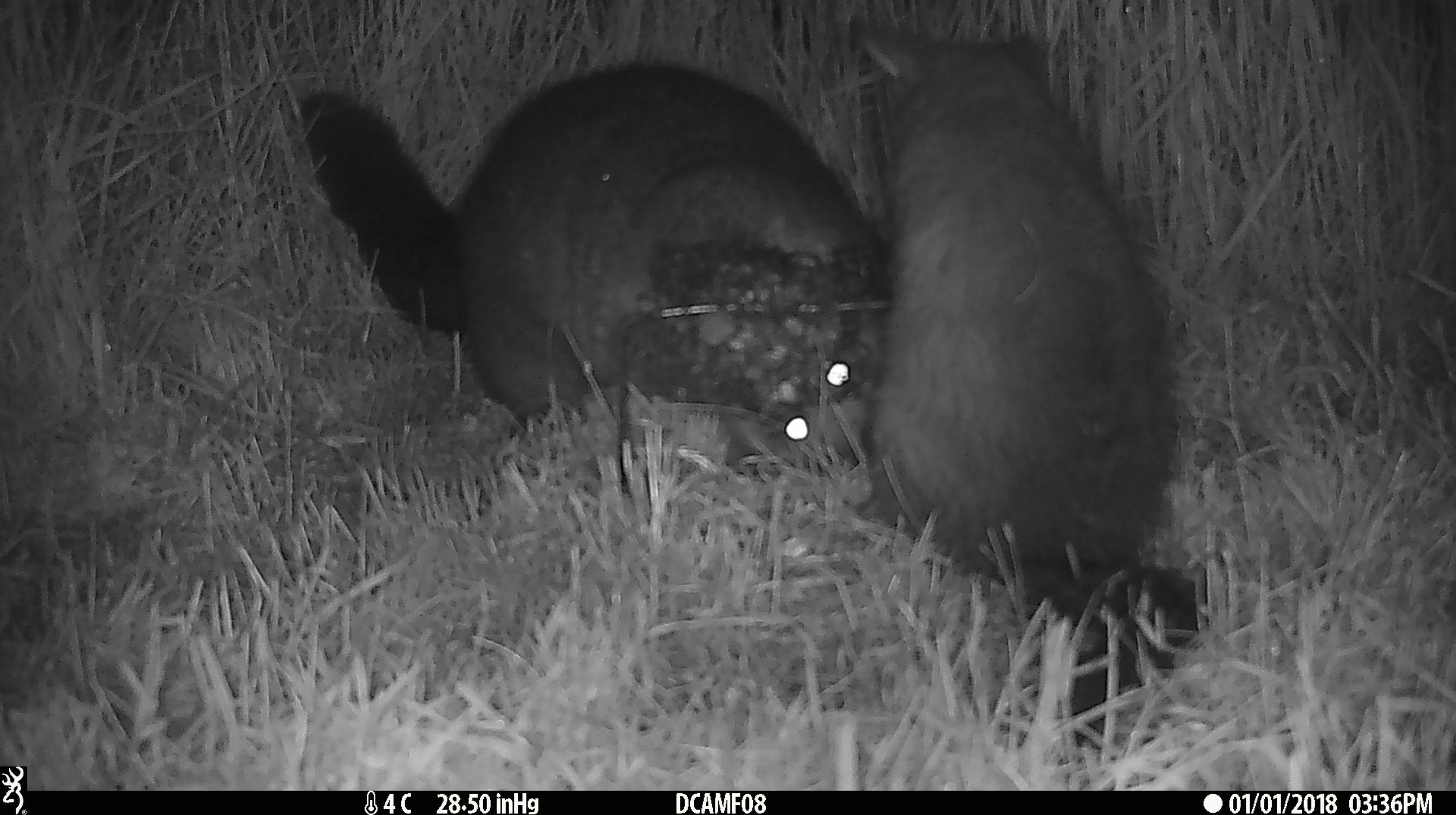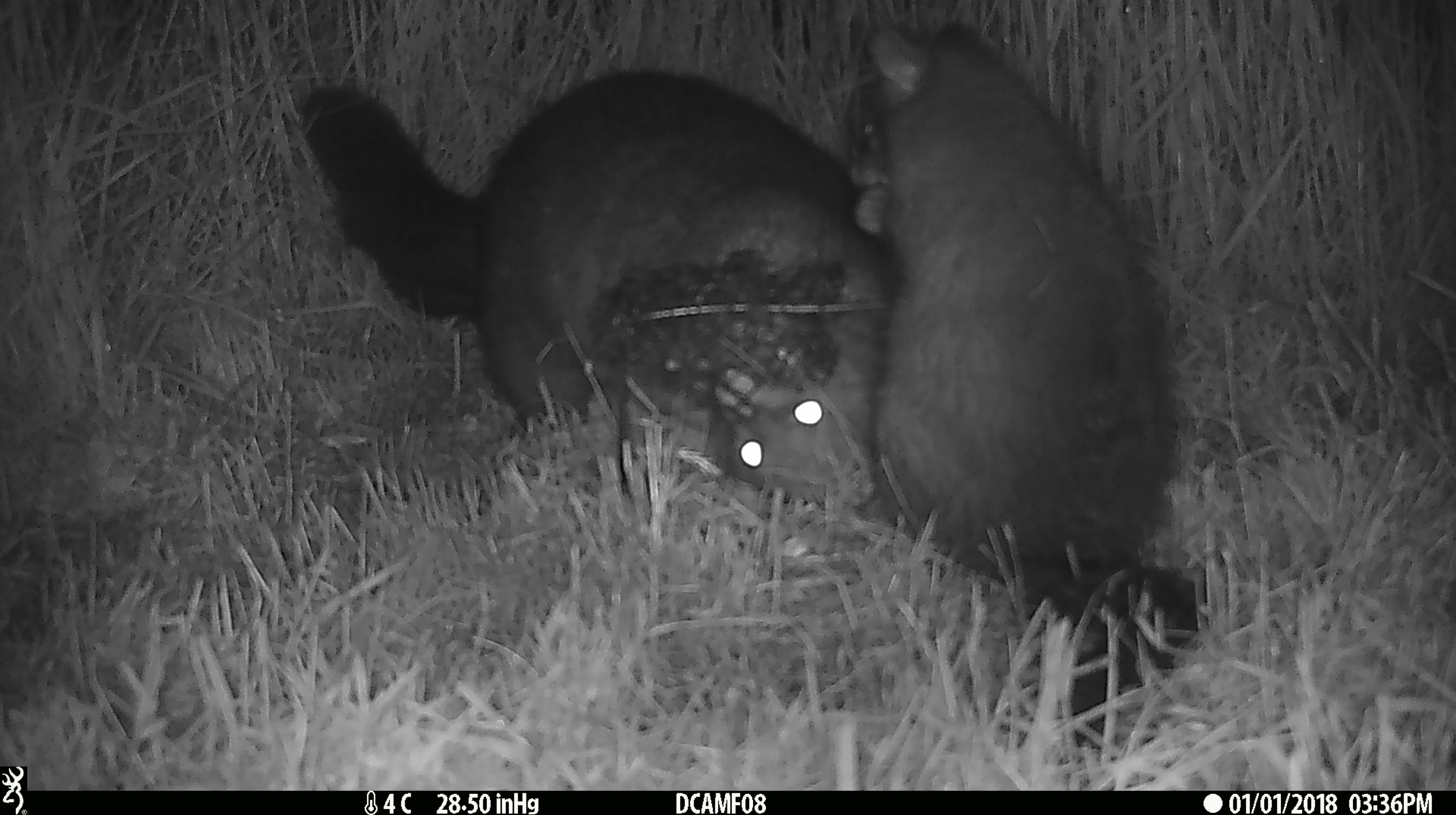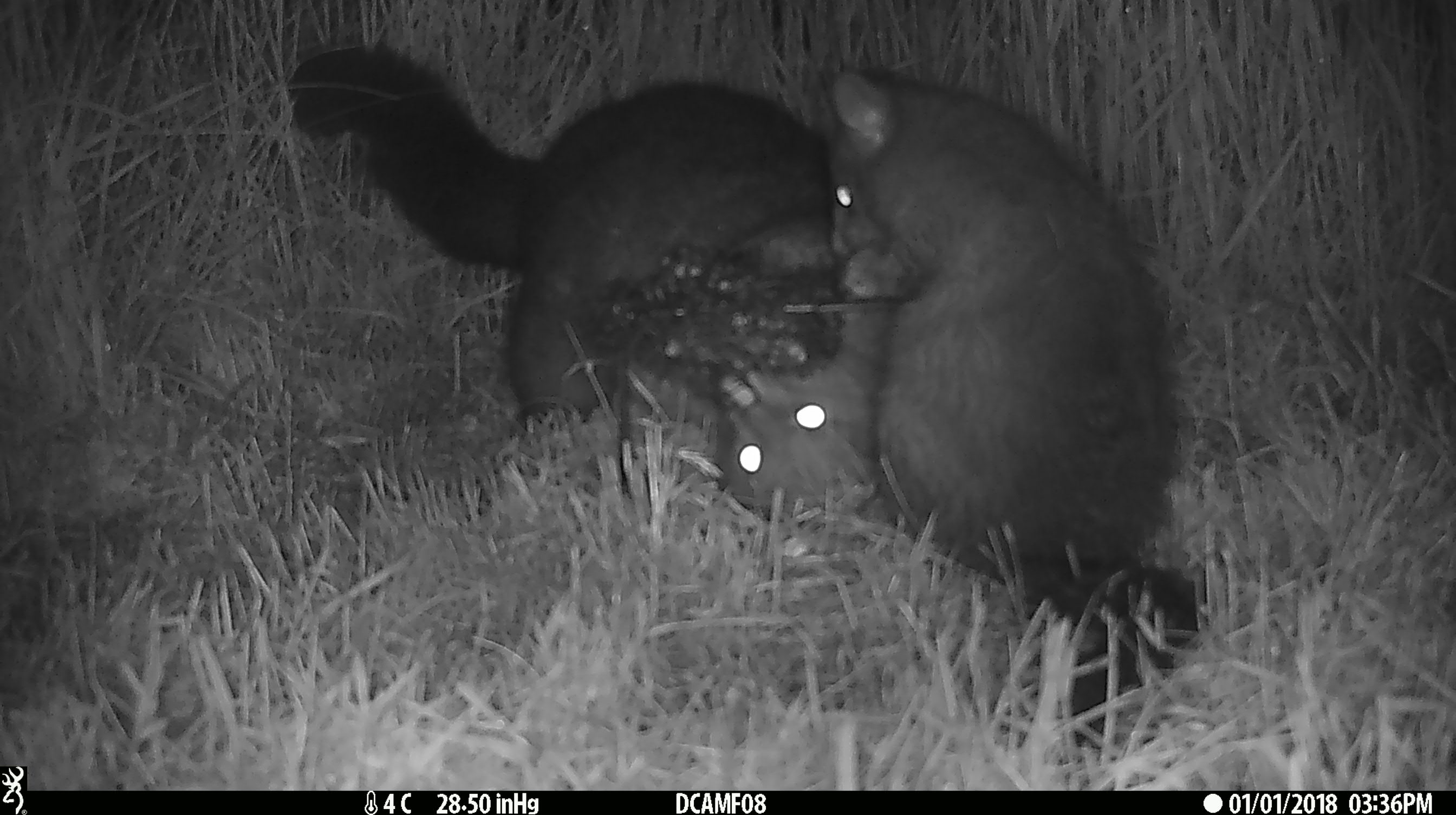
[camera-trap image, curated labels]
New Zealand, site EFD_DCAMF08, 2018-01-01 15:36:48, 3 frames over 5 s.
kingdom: Animalia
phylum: Chordata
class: Mammalia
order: Diprotodontia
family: Phalangeridae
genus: Trichosurus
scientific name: Trichosurus vulpecula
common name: common brushtail possum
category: possum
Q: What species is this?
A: Possum (common brushtail possum) (Trichosurus vulpecula).